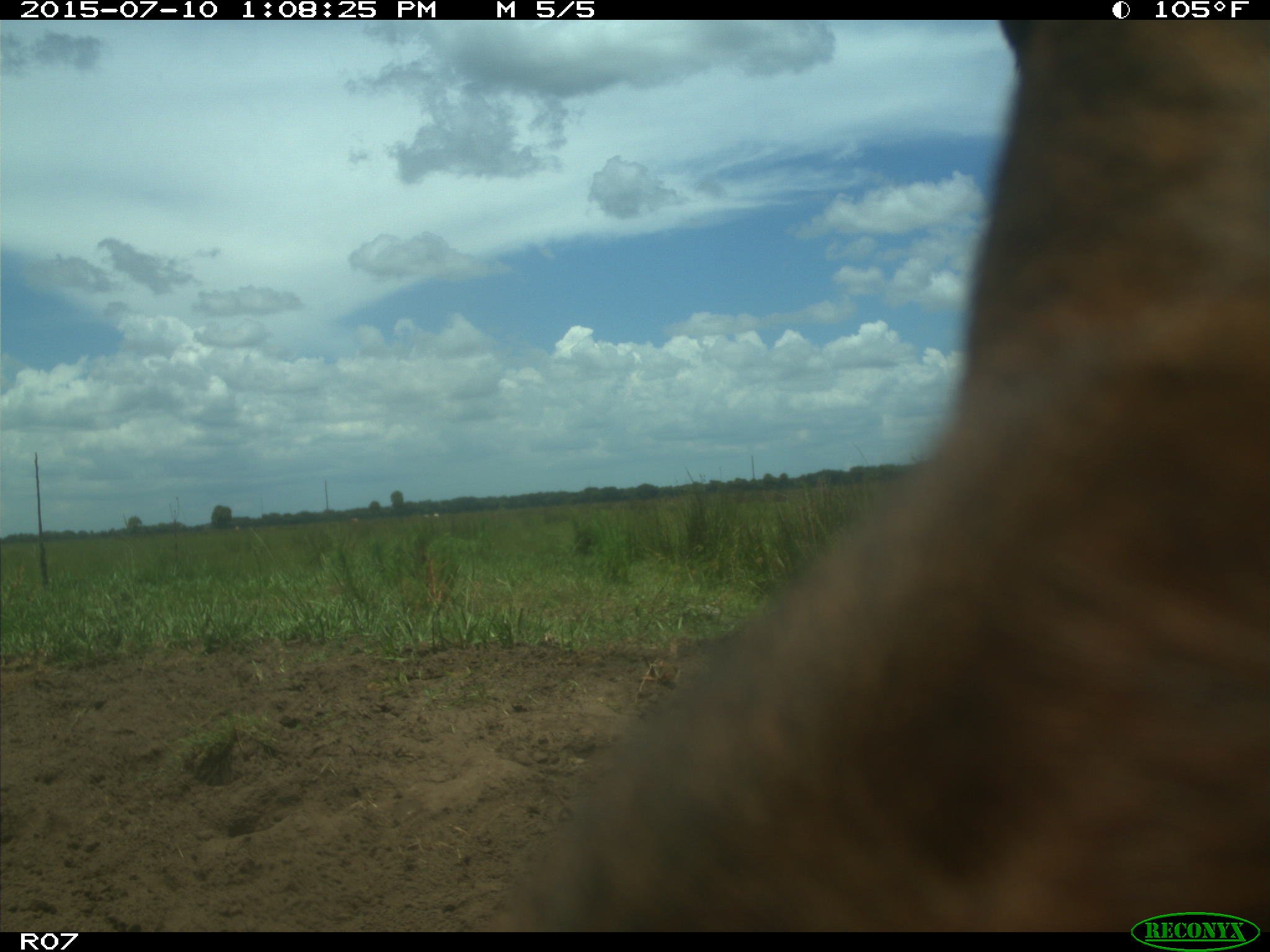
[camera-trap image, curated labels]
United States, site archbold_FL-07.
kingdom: Animalia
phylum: Chordata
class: Mammalia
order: Artiodactyla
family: Bovidae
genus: Bos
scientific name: Bos taurus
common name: domestic cow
Bos taurus (domestic cow).